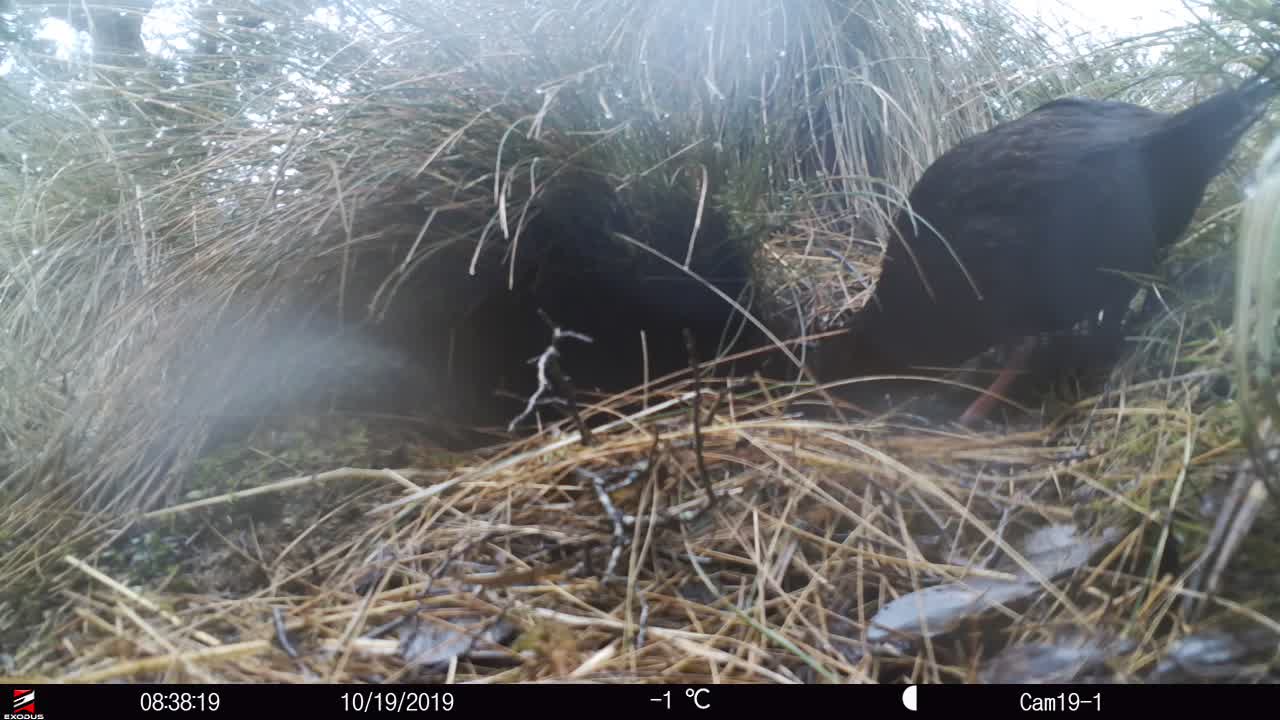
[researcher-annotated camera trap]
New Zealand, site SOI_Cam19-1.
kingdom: Animalia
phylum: Chordata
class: Aves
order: Gruiformes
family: Rallidae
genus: Gallirallus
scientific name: Gallirallus australis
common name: weka